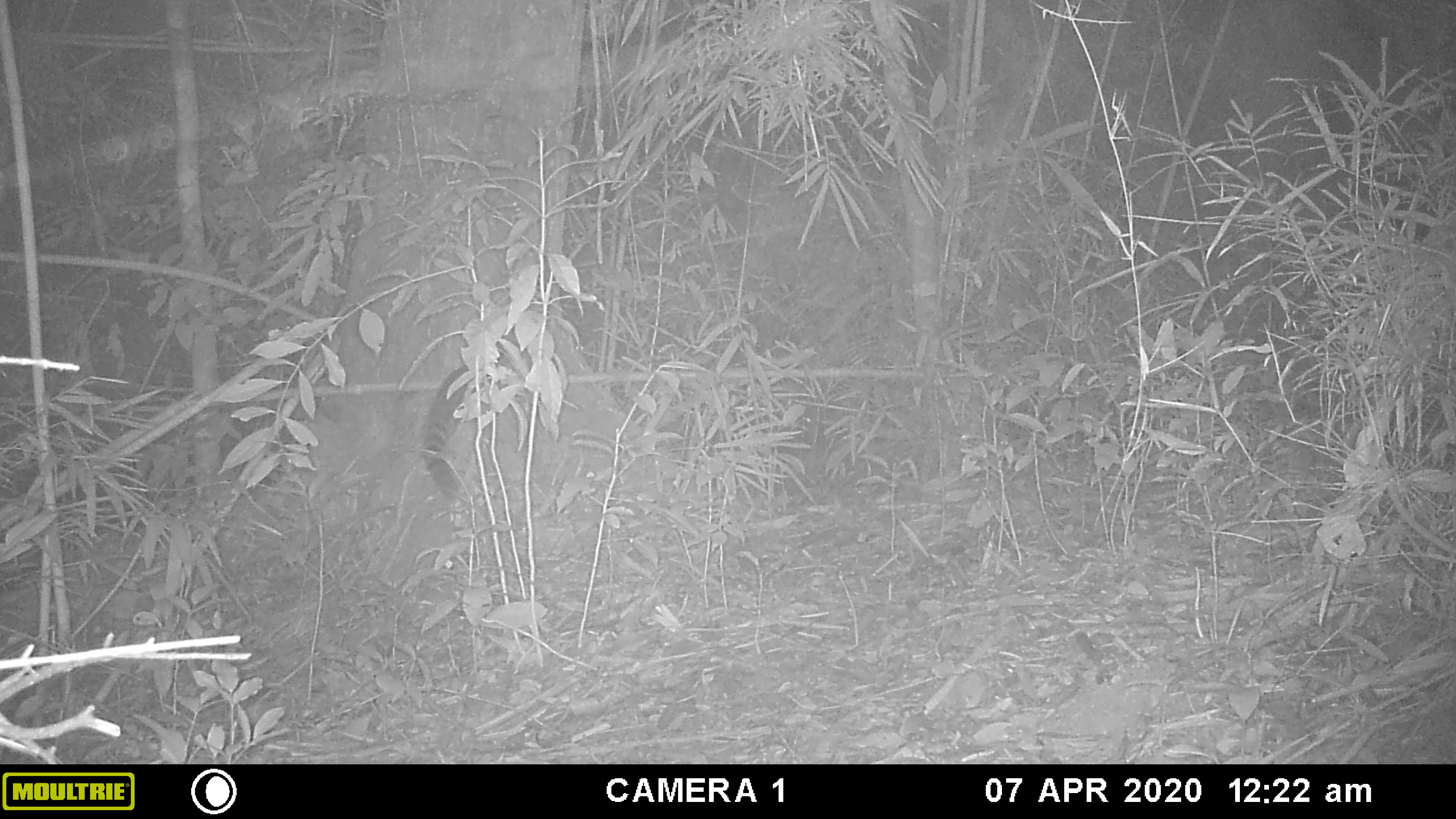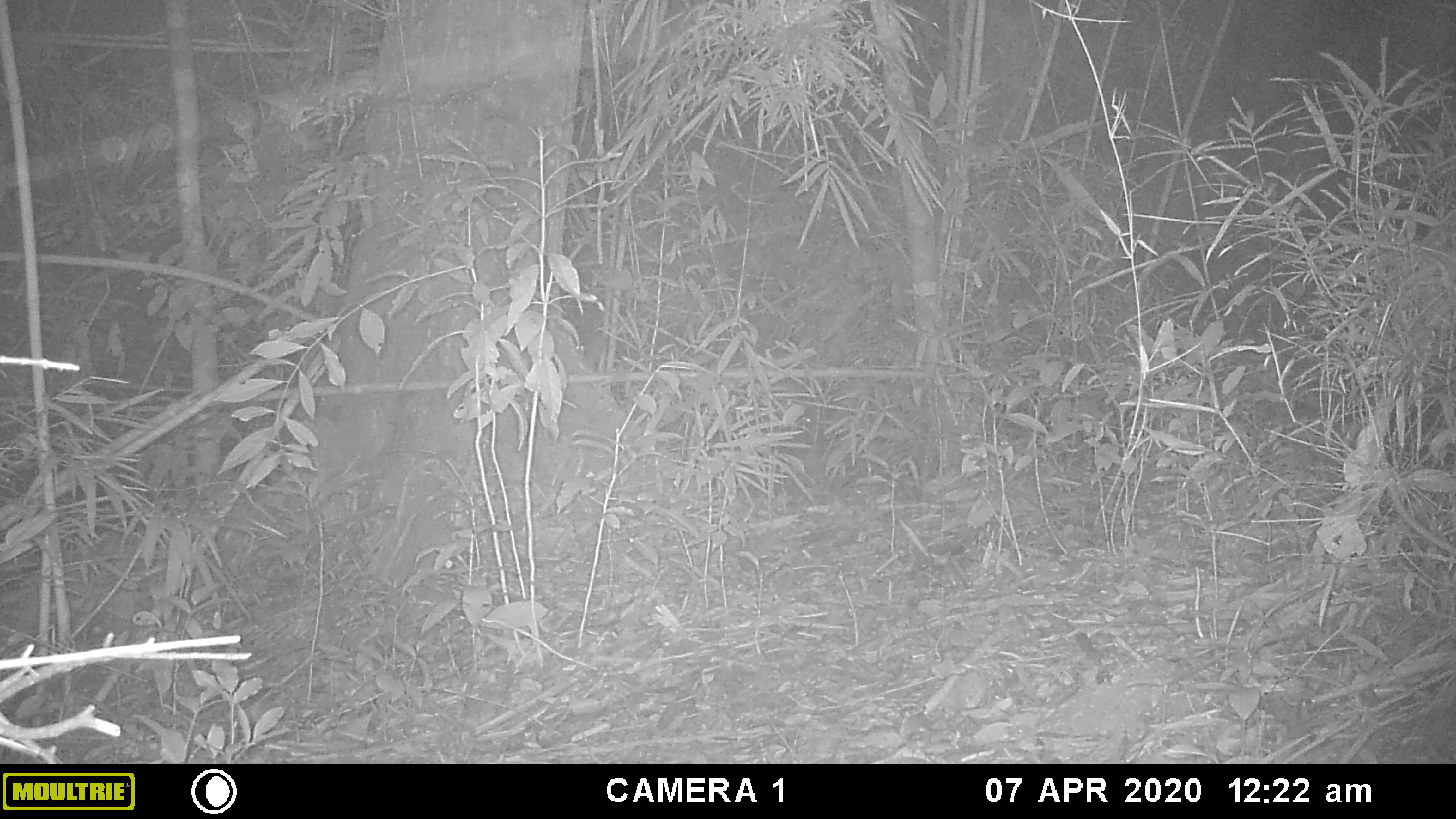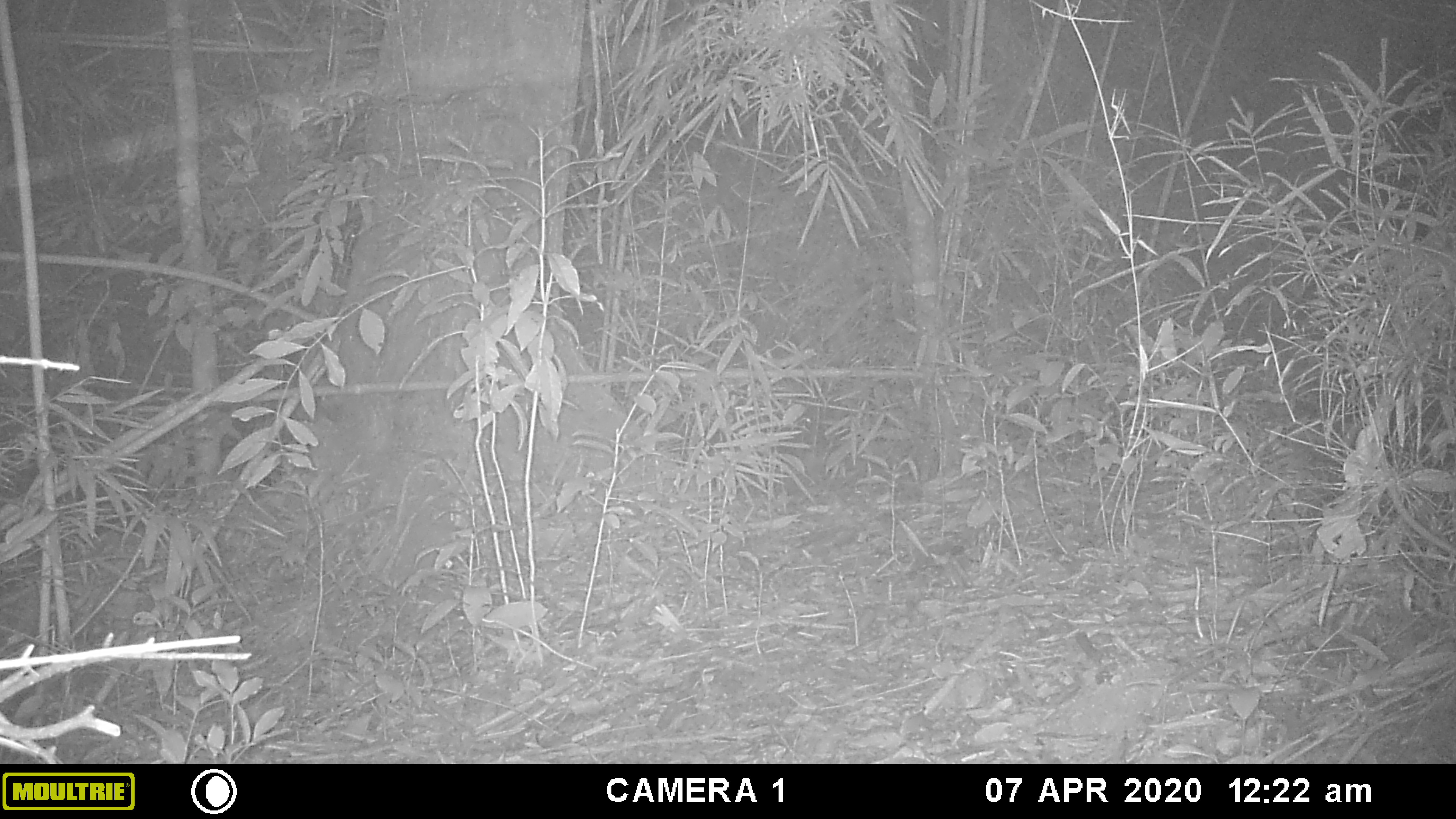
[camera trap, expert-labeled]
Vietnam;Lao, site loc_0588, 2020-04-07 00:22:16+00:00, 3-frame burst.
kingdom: Animalia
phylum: Chordata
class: Mammalia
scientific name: Mammalia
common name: mammal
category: unidentified small mammal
Unidentified small mammal (mammal) (Mammalia). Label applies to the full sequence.